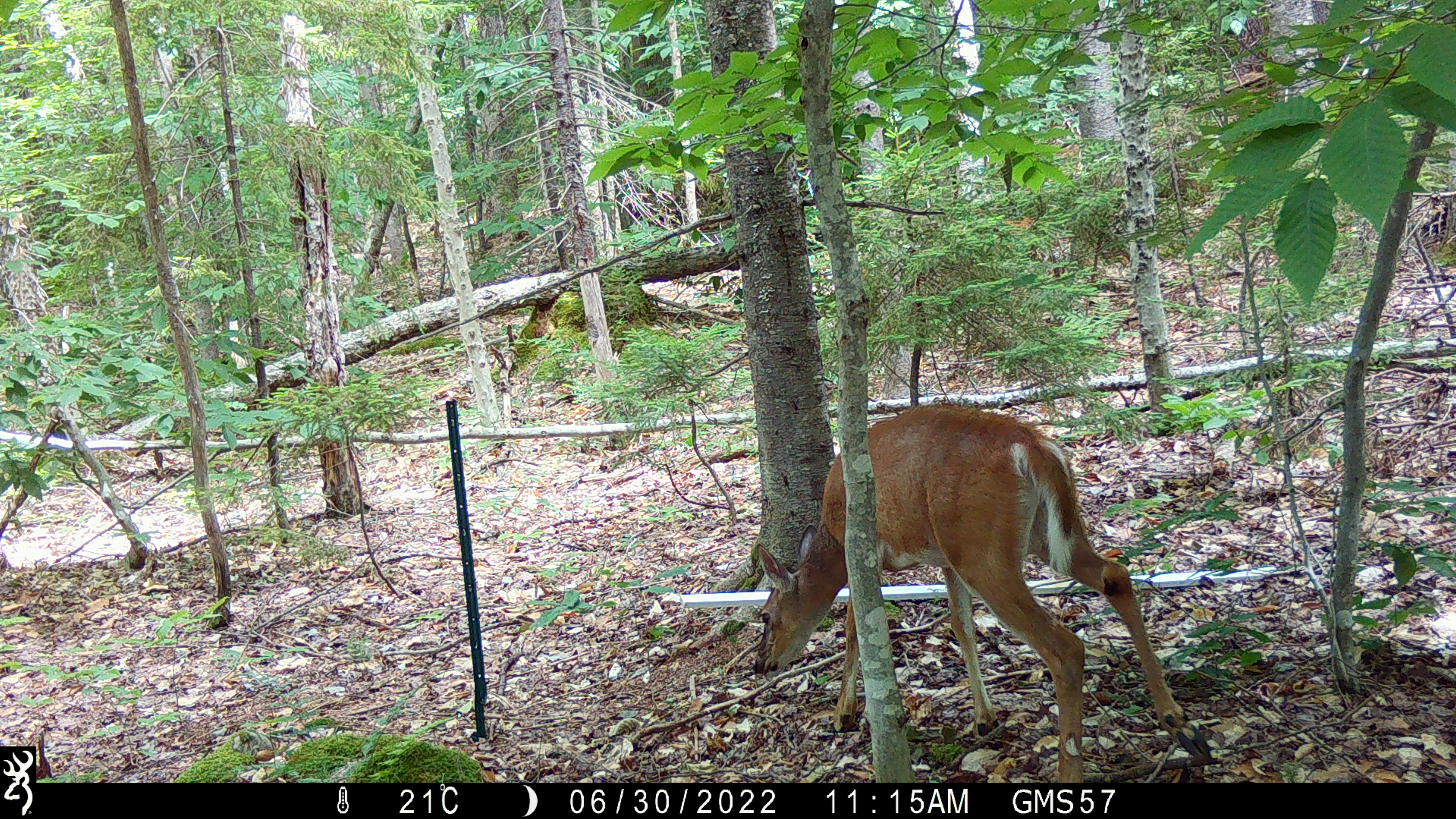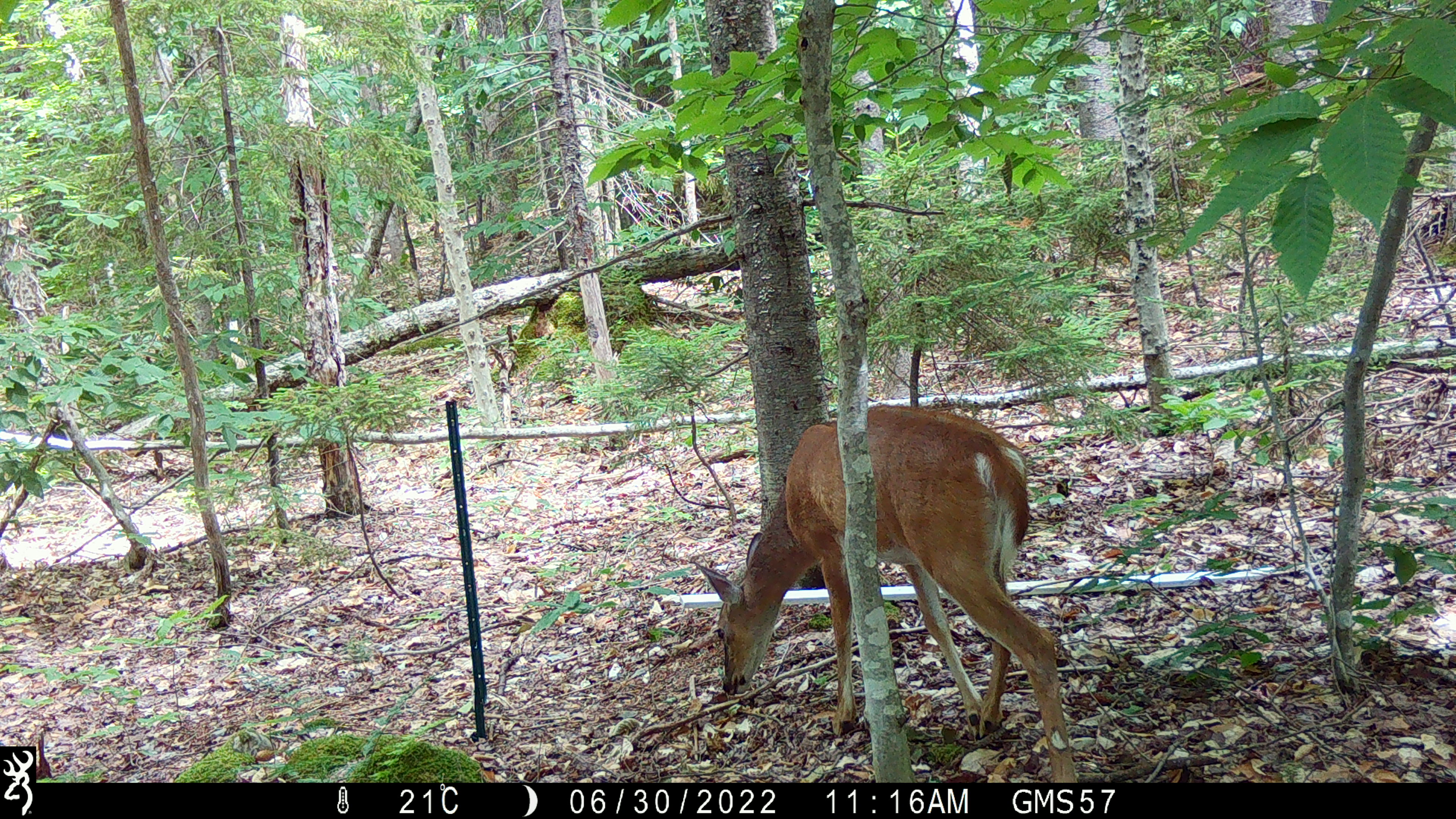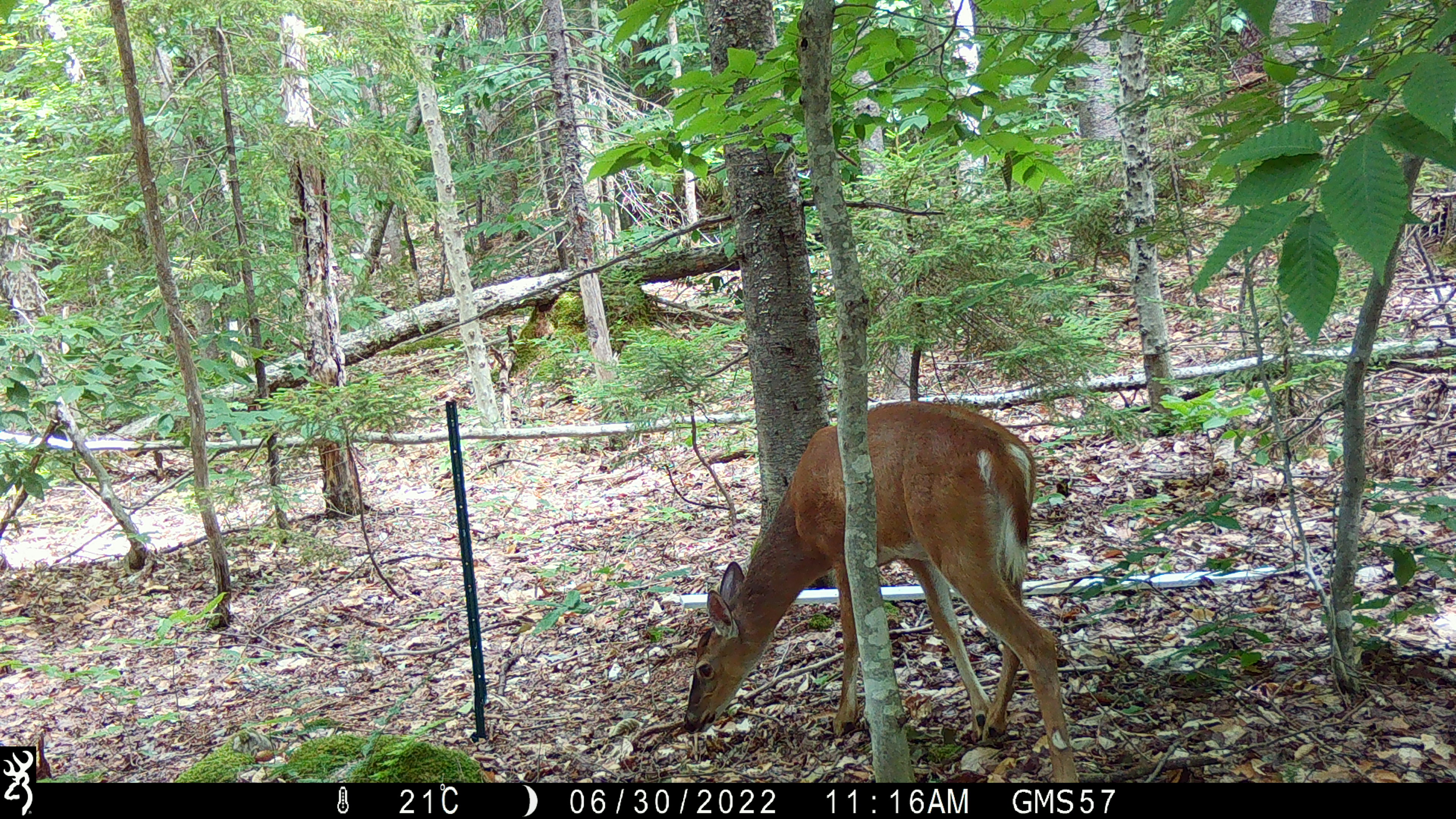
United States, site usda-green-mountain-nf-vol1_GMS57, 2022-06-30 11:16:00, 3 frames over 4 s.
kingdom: Animalia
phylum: Chordata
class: Mammalia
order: Artiodactyla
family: Cervidae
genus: Odocoileus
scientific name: Odocoileus virginianus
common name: white-tailed deer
White-tailed deer (Odocoileus virginianus).